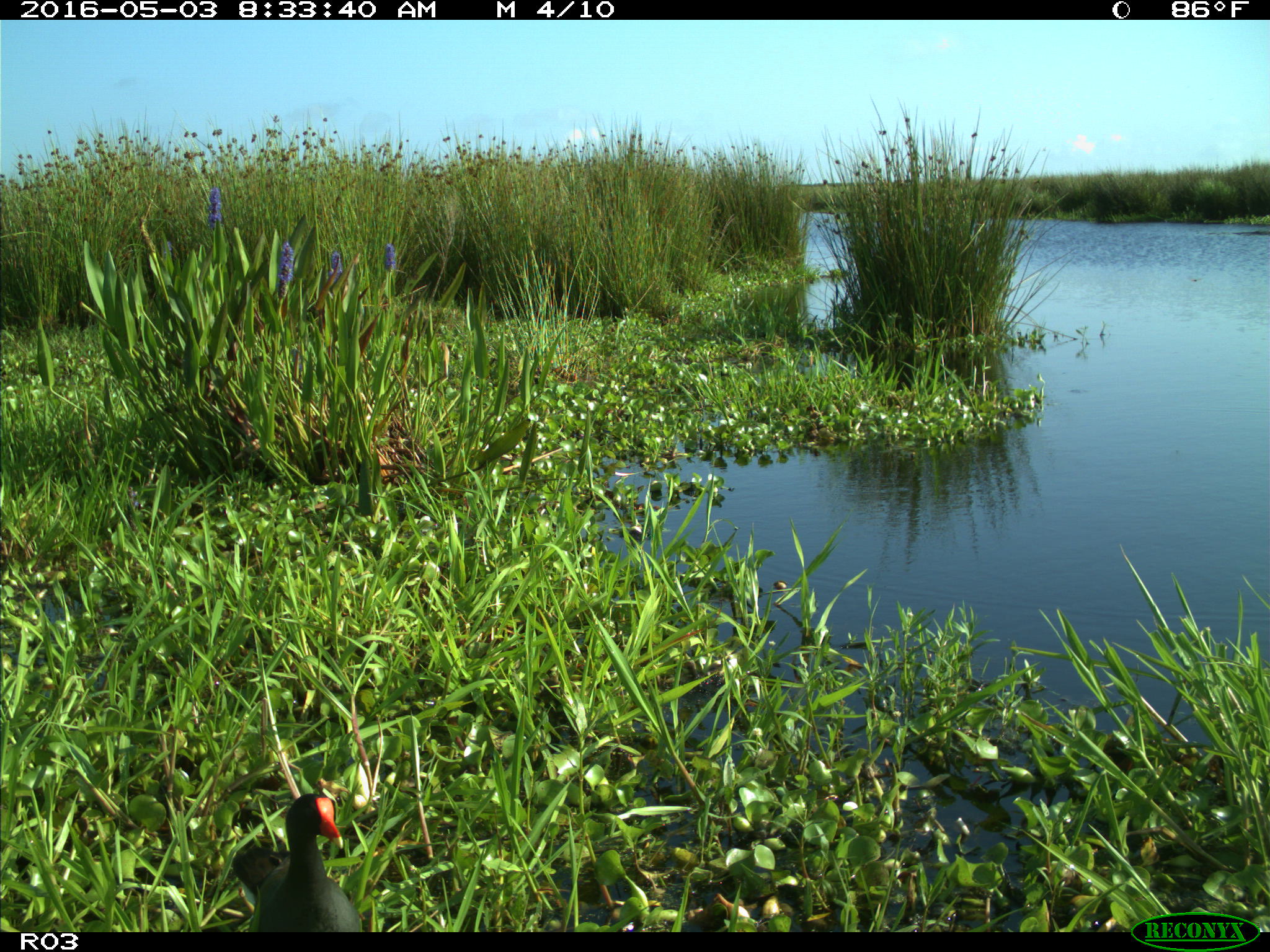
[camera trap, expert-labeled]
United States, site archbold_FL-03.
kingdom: Animalia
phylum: Chordata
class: Aves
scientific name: Aves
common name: birds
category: unidentified bird